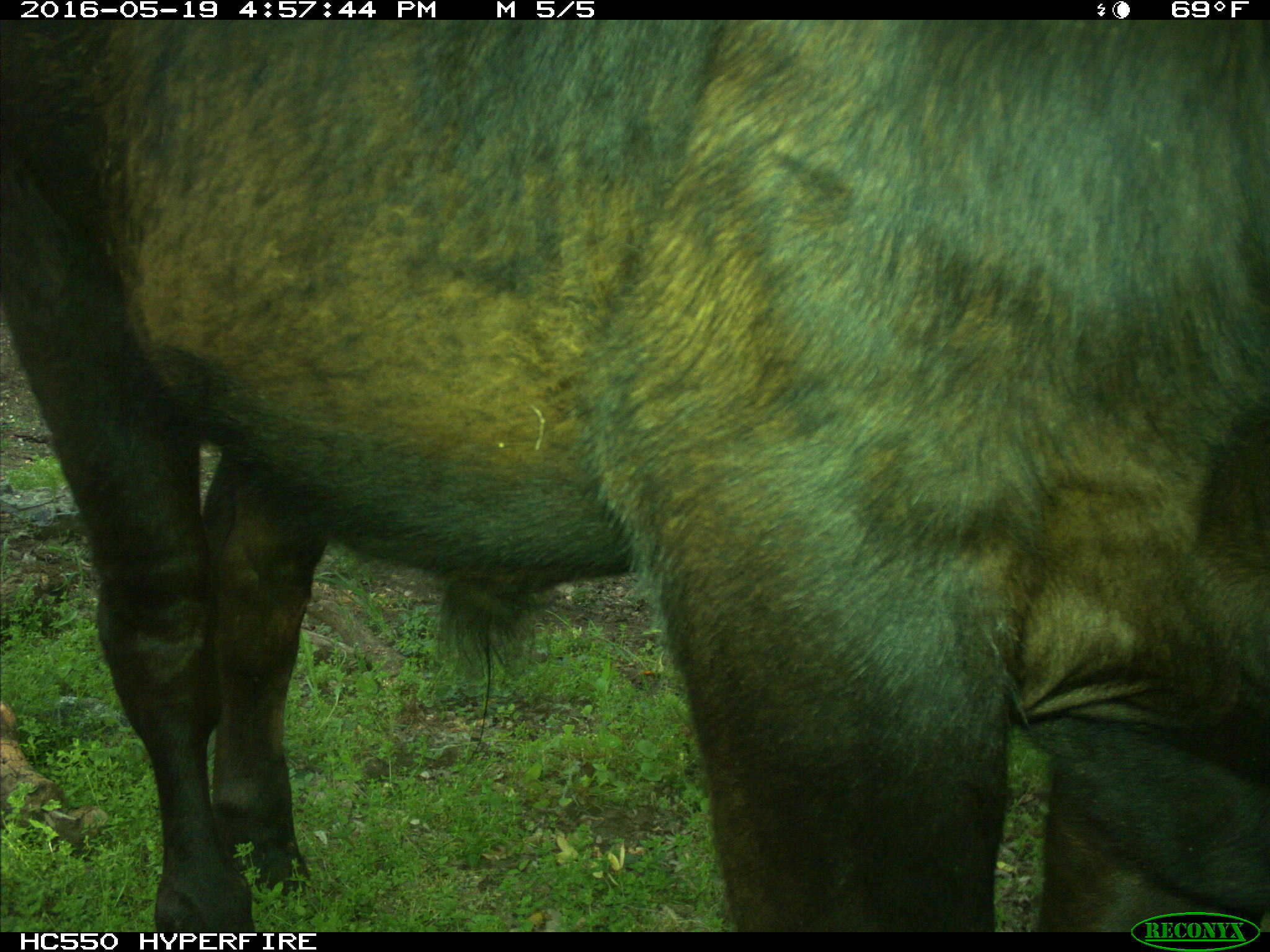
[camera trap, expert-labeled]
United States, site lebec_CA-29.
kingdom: Animalia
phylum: Chordata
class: Mammalia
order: Artiodactyla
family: Bovidae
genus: Bos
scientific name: Bos taurus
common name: domestic cow